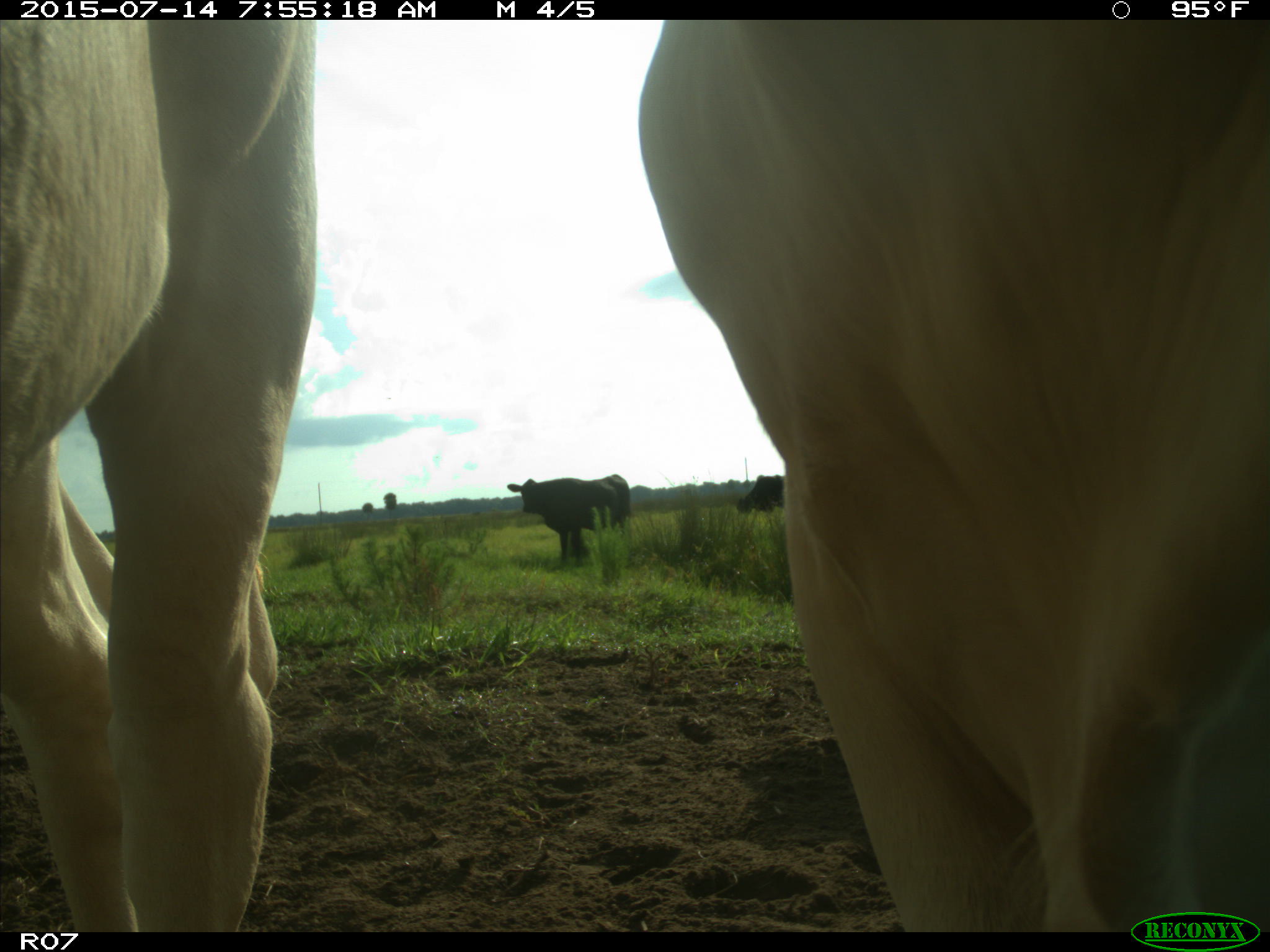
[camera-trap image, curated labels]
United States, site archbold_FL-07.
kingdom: Animalia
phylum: Chordata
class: Mammalia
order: Artiodactyla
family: Bovidae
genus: Bos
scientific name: Bos taurus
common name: domestic cow